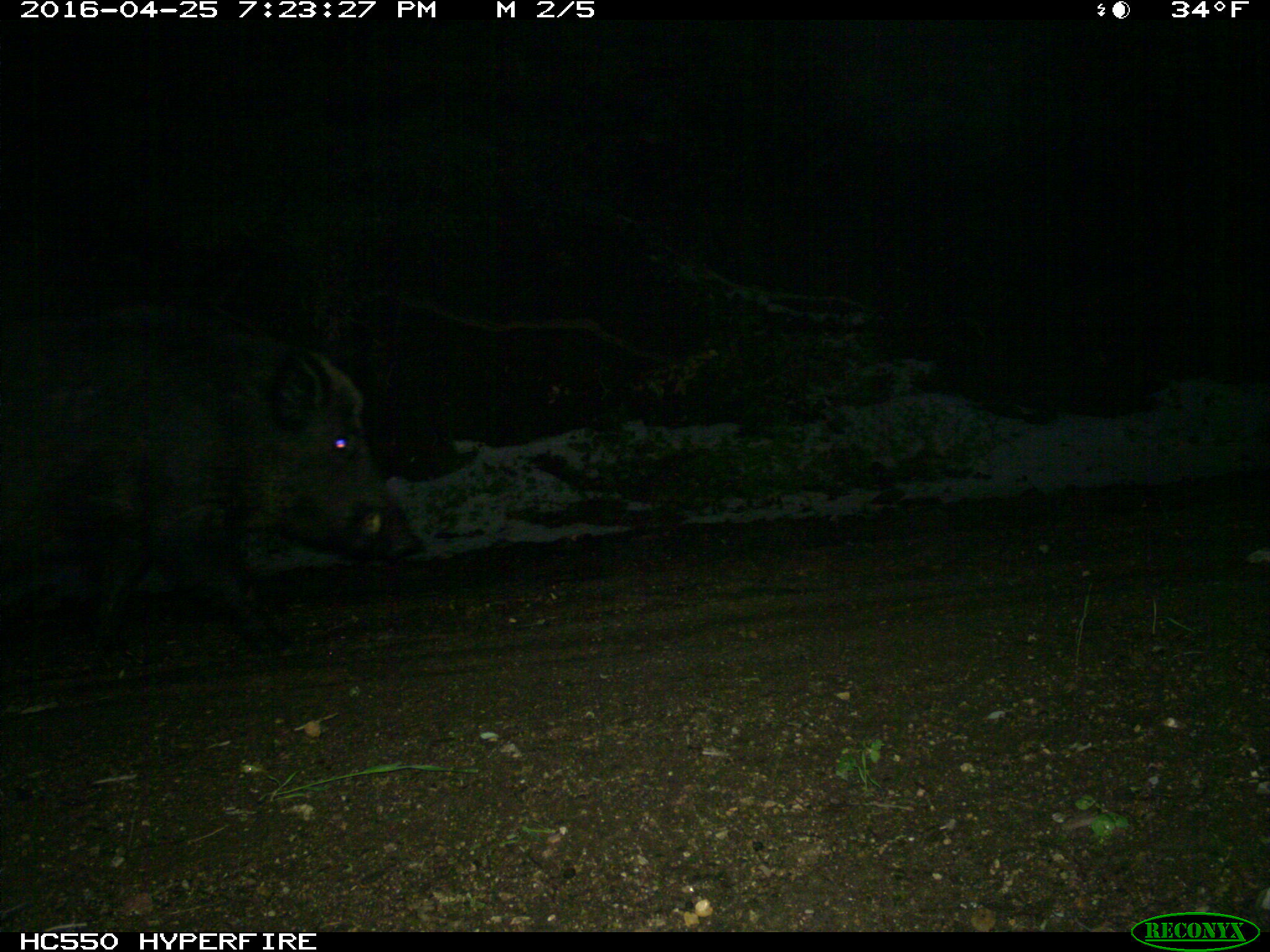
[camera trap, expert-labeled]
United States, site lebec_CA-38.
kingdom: Animalia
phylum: Chordata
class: Mammalia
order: Artiodactyla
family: Suidae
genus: Sus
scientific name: Sus scrofa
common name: wild boar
Sus scrofa (wild boar).